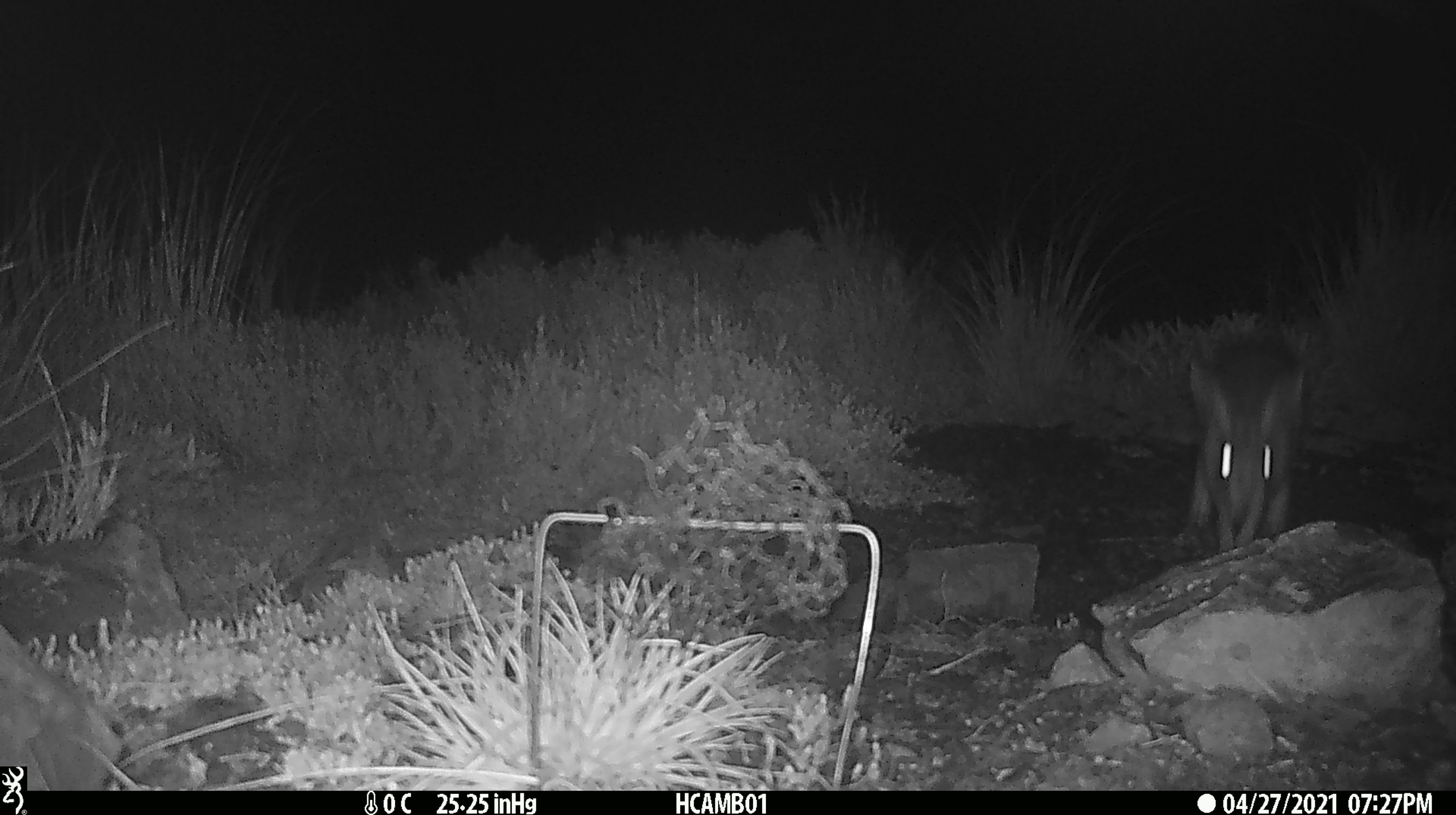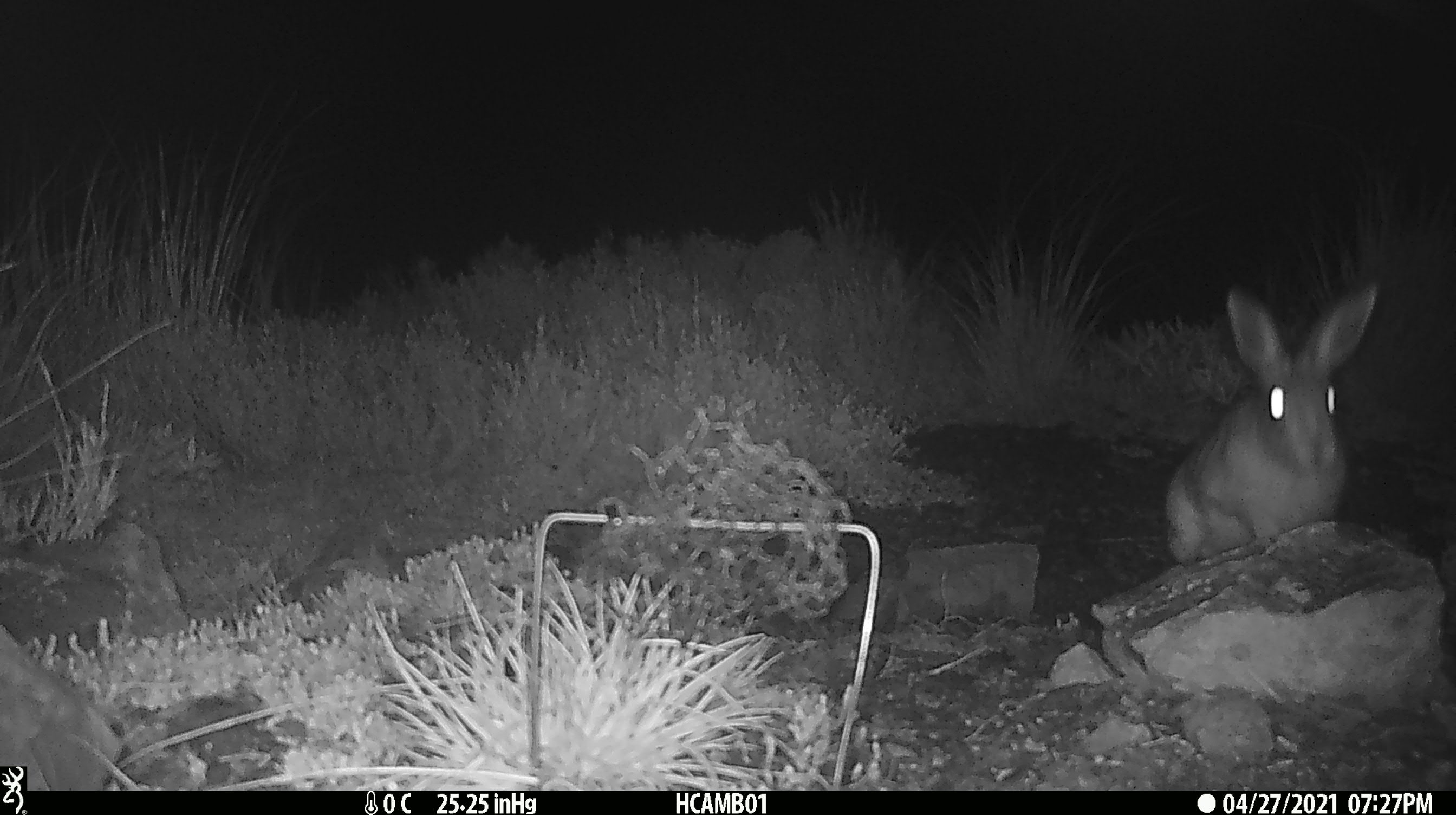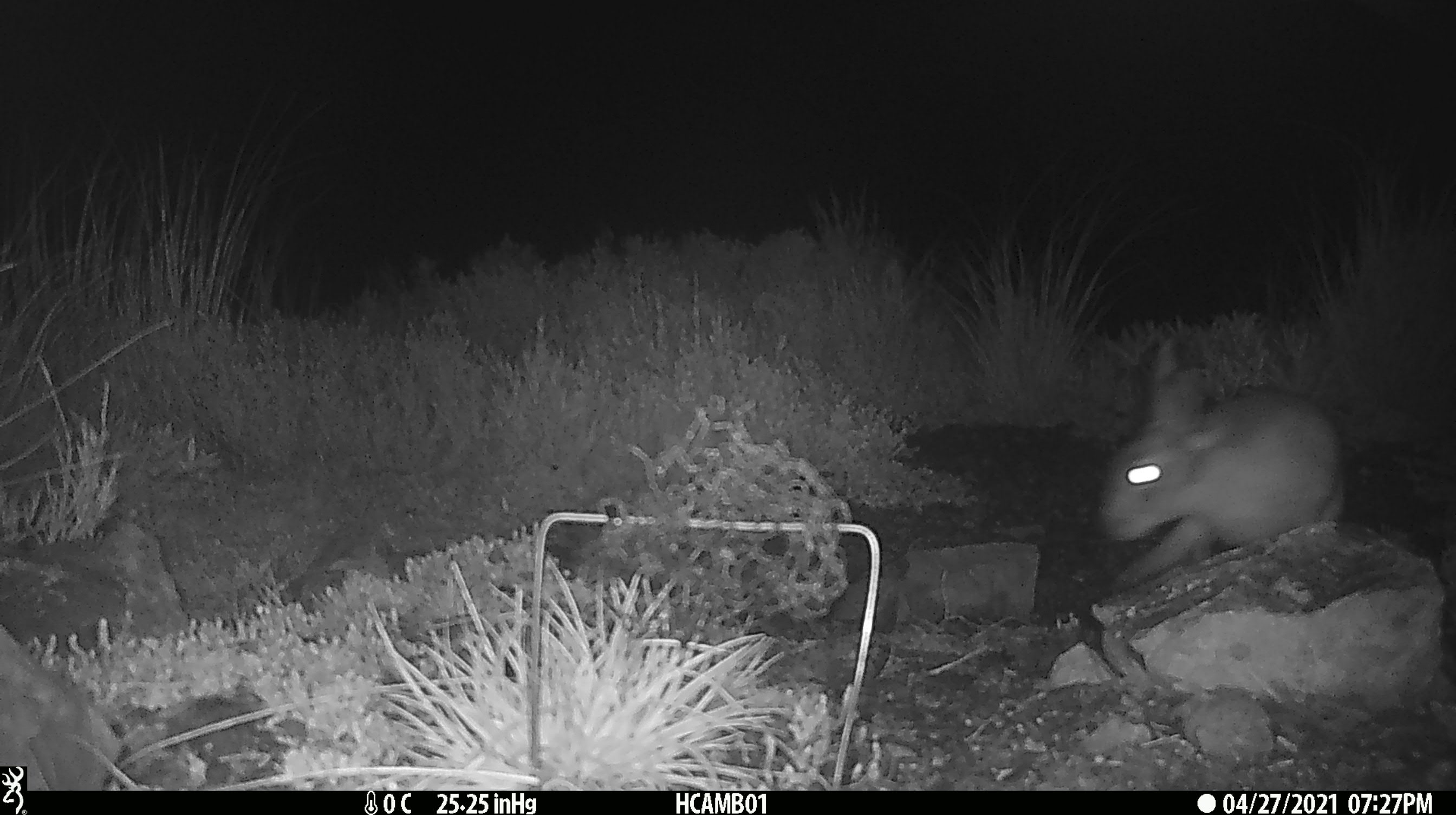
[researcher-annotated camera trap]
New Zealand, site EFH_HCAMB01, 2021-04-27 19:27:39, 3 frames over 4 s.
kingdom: Animalia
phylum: Chordata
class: Mammalia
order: Lagomorpha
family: Leporidae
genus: Oryctolagus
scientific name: Oryctolagus cuniculus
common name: european rabbit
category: rabbit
Rabbit (european rabbit) (Oryctolagus cuniculus).